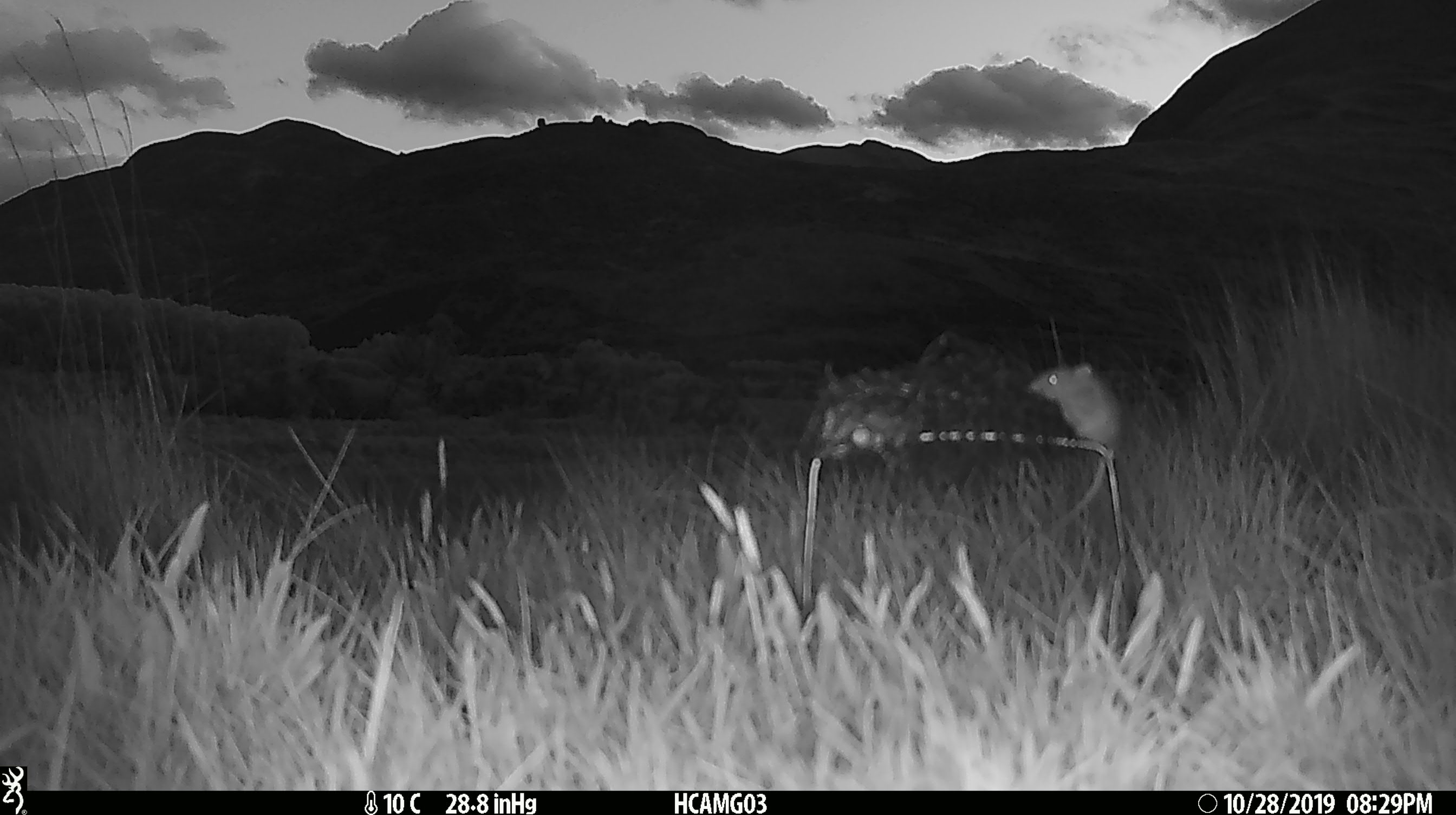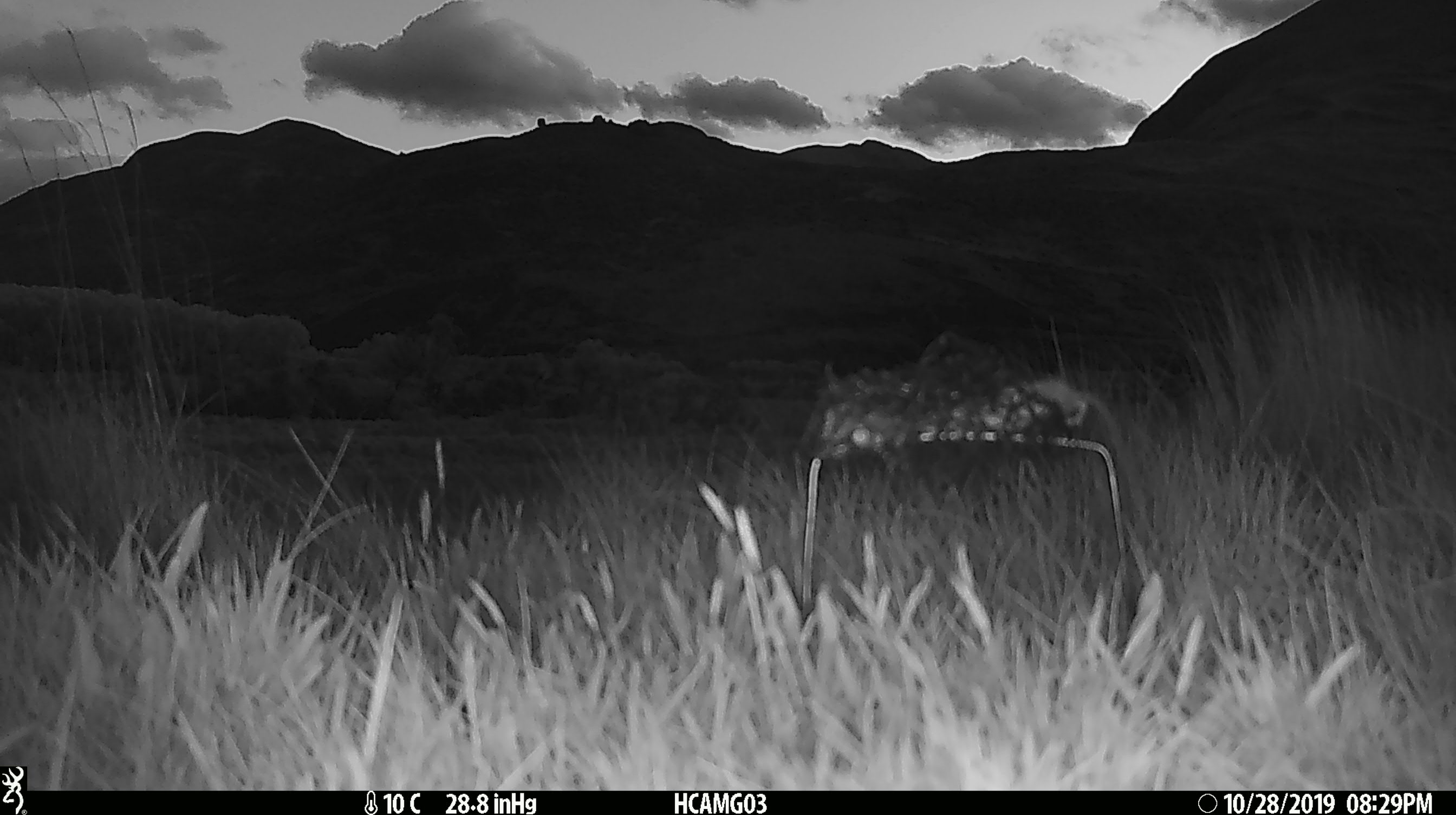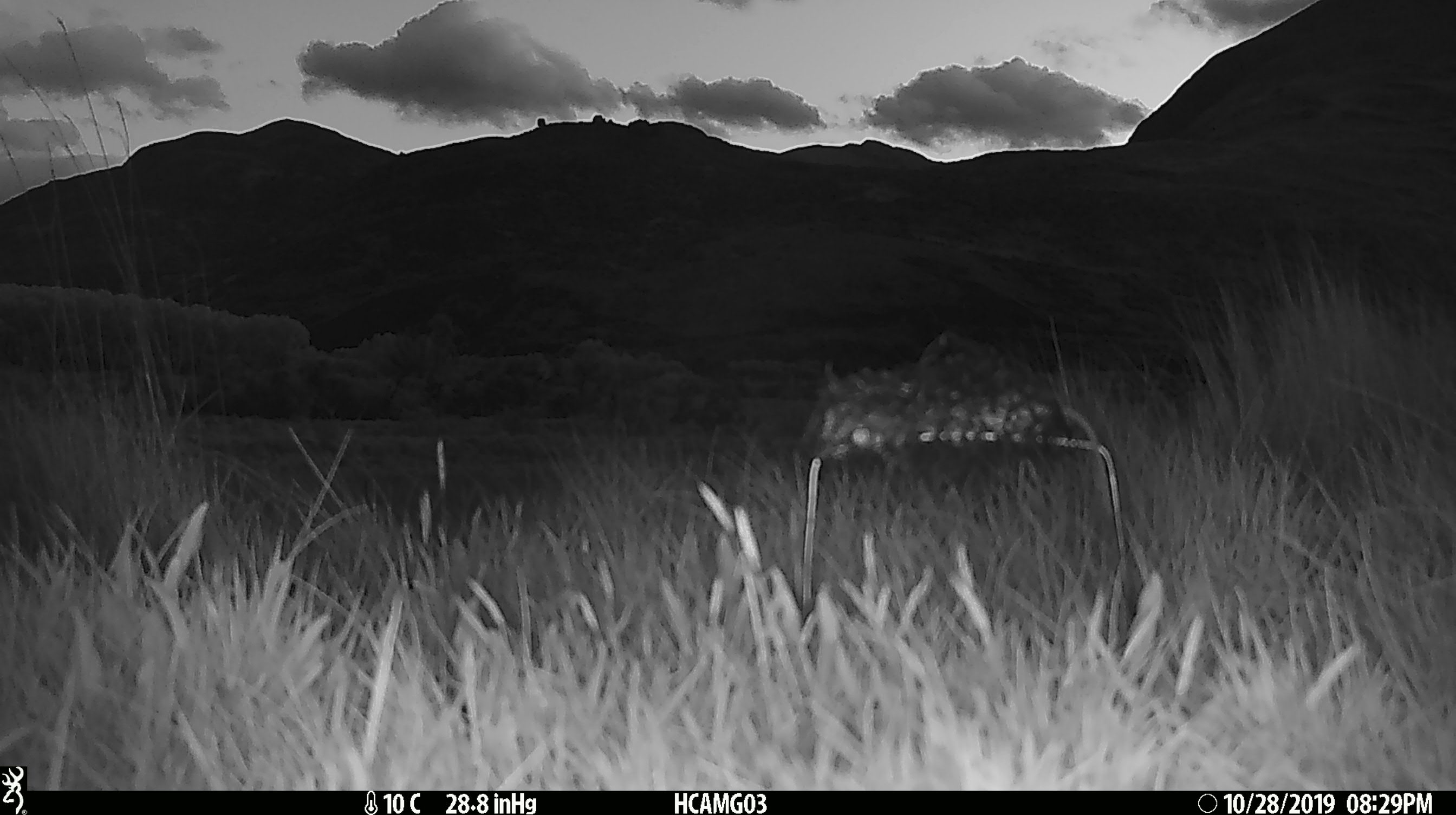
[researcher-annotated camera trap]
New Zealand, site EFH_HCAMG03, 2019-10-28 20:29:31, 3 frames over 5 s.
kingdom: Animalia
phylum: Chordata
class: Mammalia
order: Rodentia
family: Muridae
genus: Mus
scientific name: Mus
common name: mouse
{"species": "mouse (Mus)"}